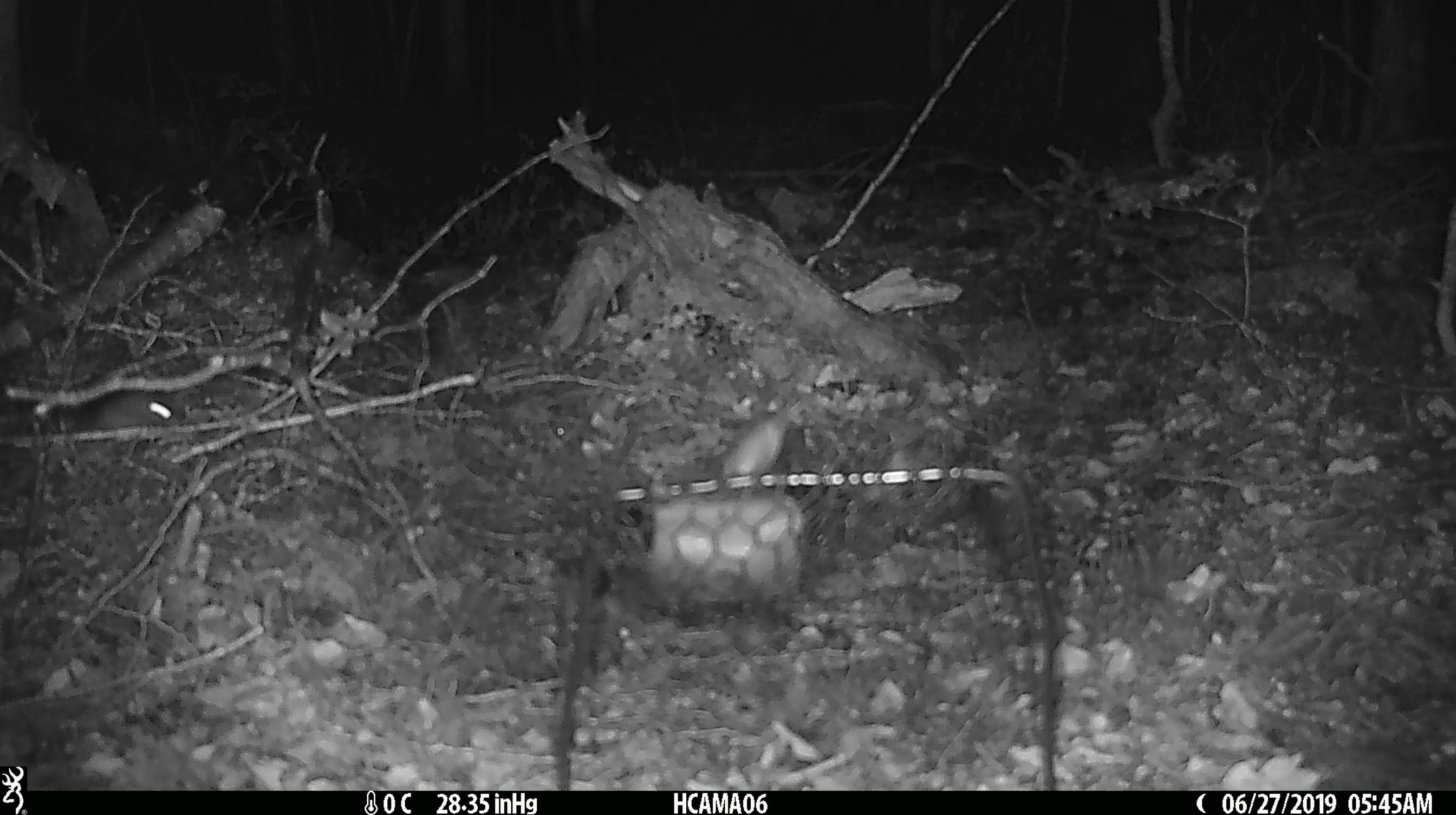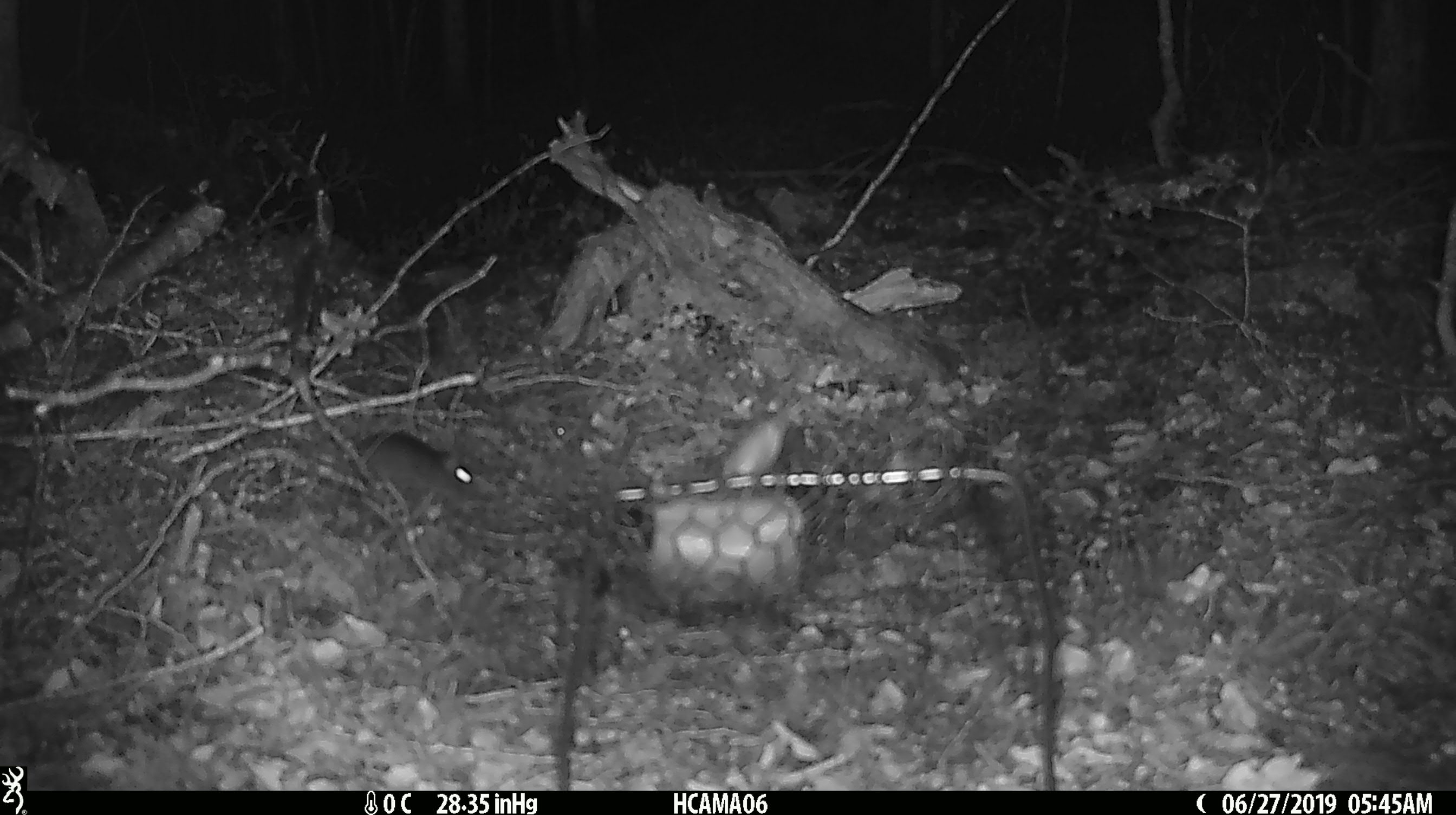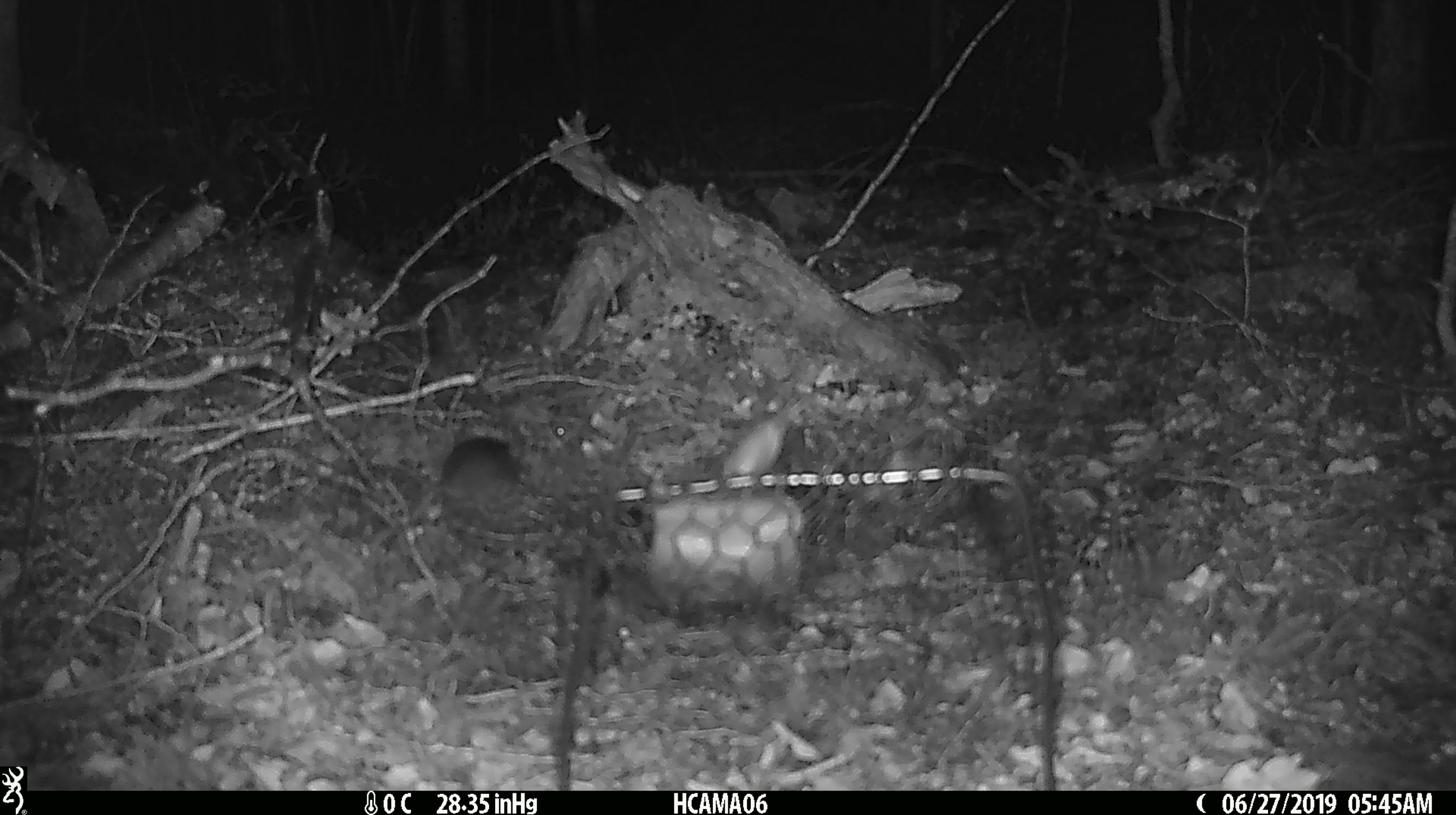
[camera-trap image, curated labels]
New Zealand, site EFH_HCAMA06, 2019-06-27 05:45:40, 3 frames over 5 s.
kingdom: Animalia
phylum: Chordata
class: Mammalia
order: Rodentia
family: Muridae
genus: Mus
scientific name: Mus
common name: mouse